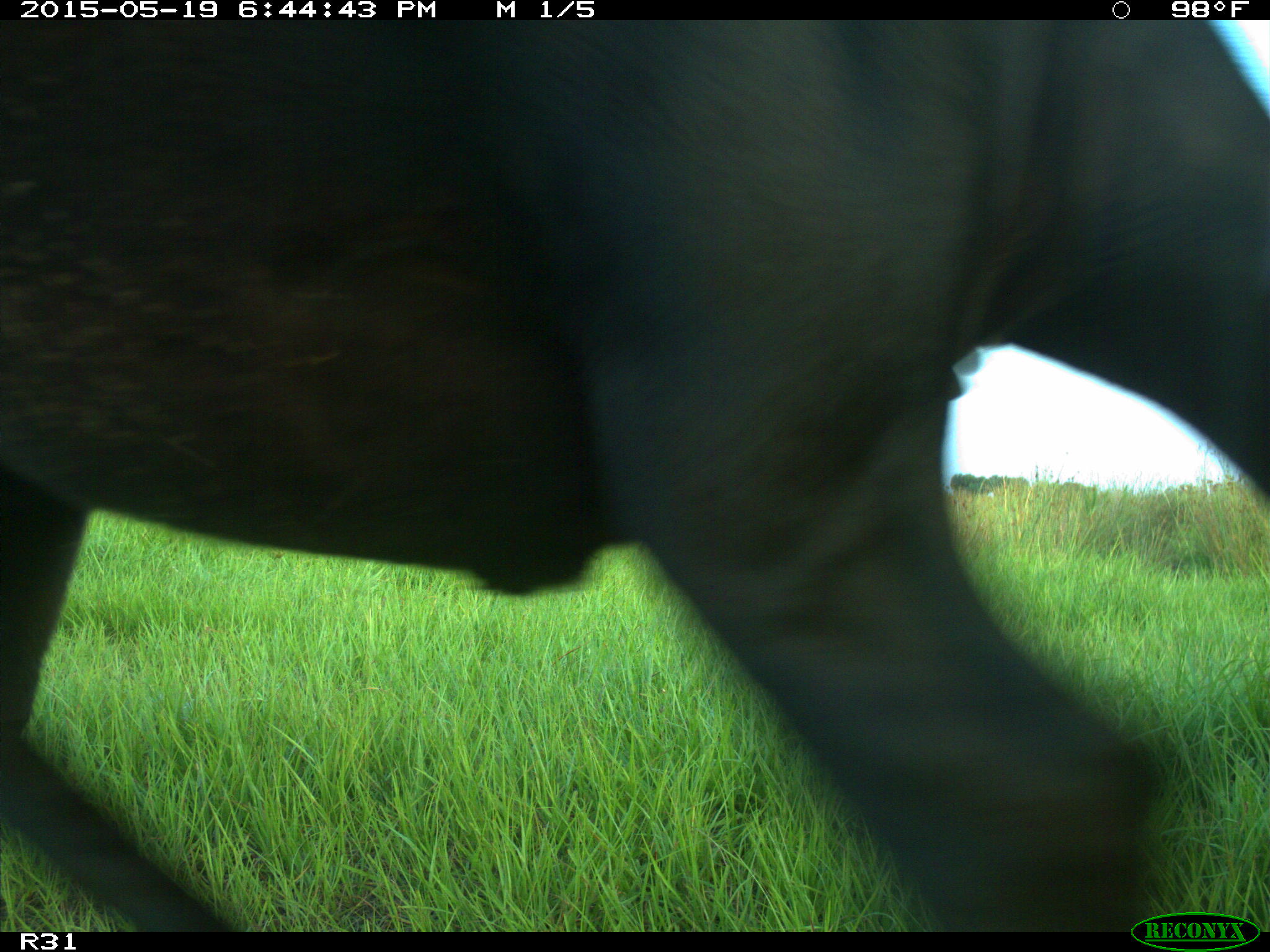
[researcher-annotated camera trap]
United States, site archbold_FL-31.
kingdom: Animalia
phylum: Chordata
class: Mammalia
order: Artiodactyla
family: Bovidae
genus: Bos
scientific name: Bos taurus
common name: domestic cow